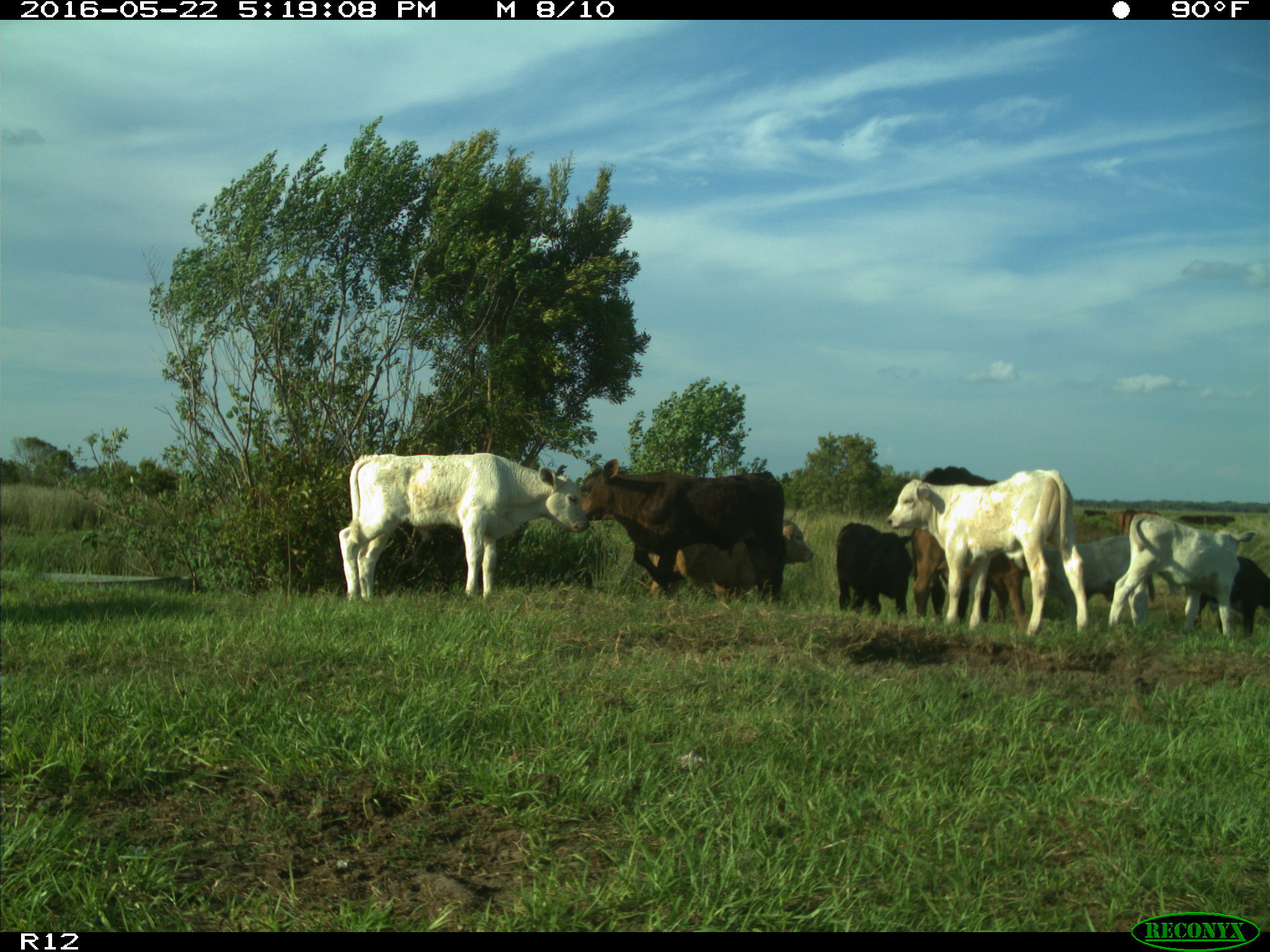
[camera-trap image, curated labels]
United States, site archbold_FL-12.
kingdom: Animalia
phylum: Chordata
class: Mammalia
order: Artiodactyla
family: Bovidae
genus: Bos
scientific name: Bos taurus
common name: domestic cow